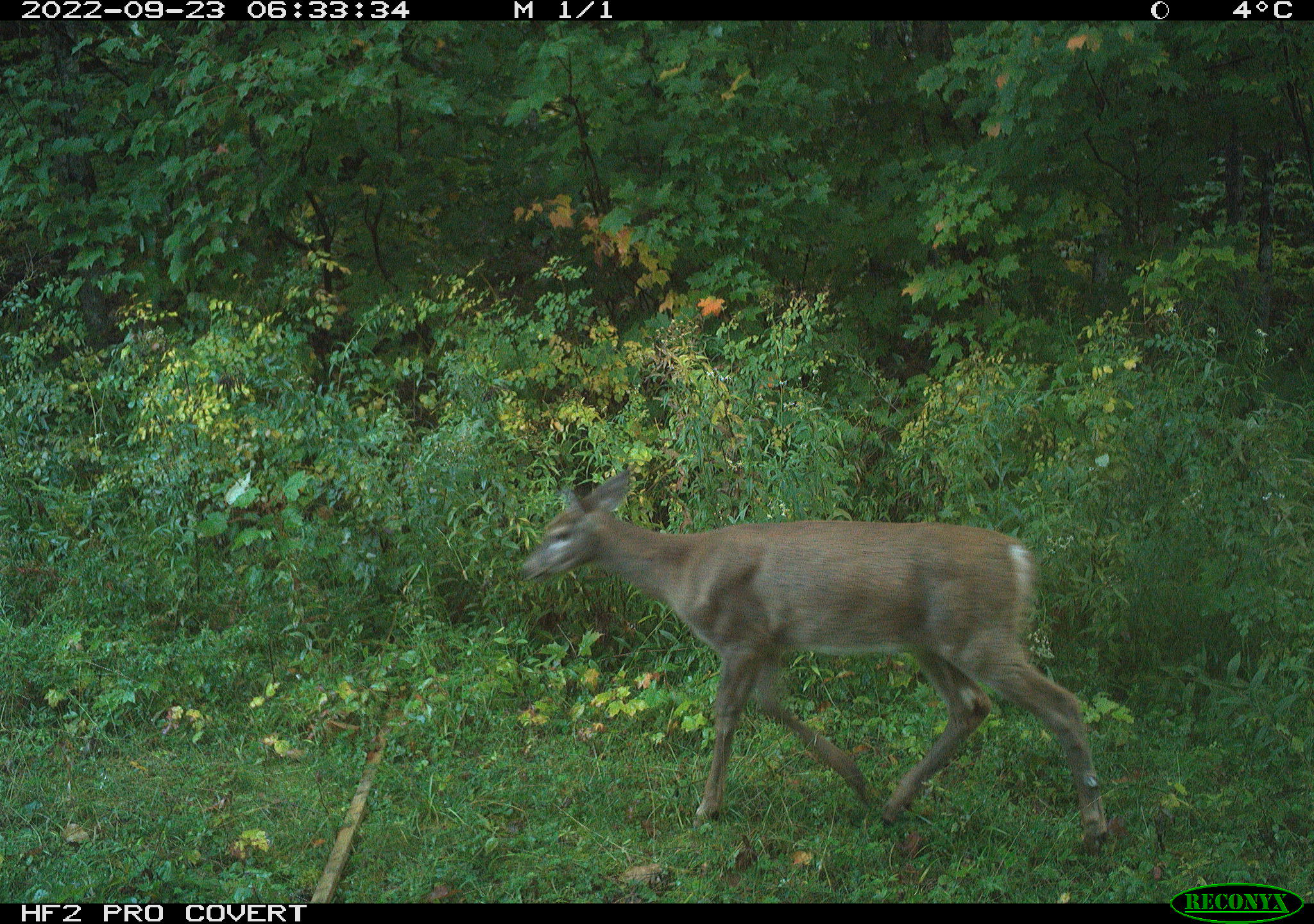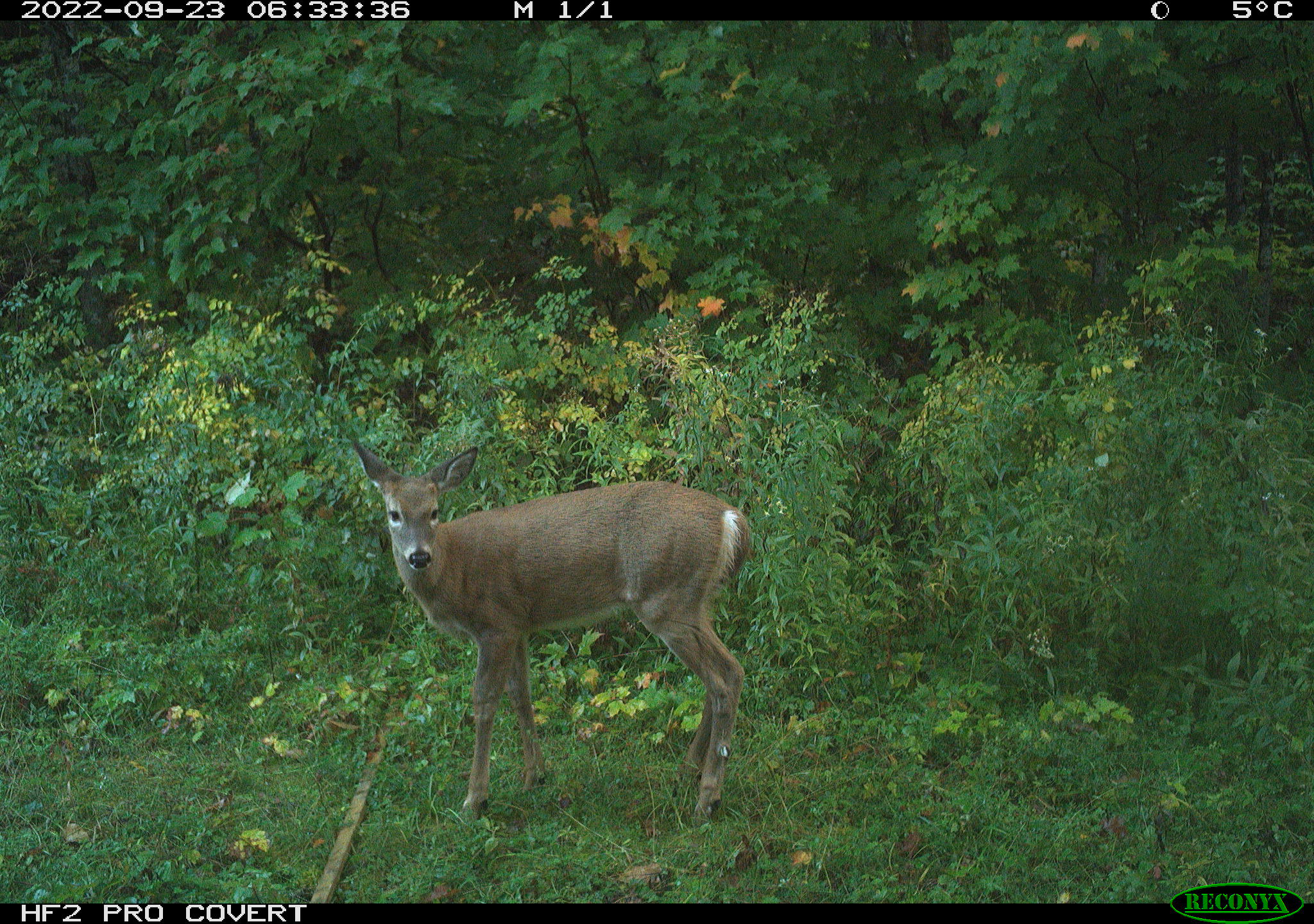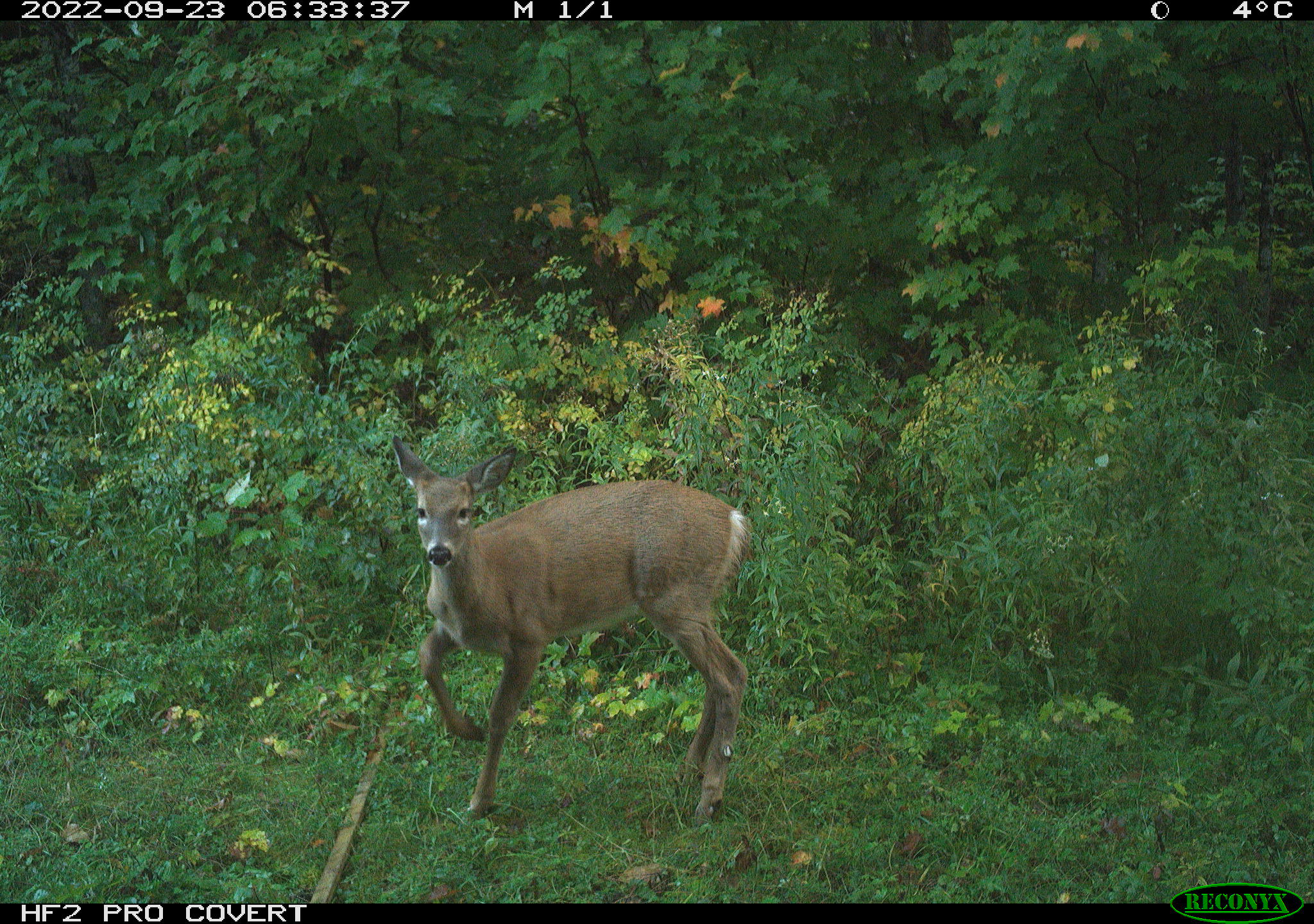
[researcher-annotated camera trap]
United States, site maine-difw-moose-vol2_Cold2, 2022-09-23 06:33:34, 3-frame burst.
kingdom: Animalia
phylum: Chordata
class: Mammalia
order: Artiodactyla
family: Cervidae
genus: Odocoileus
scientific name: Odocoileus virginianus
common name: white-tailed deer